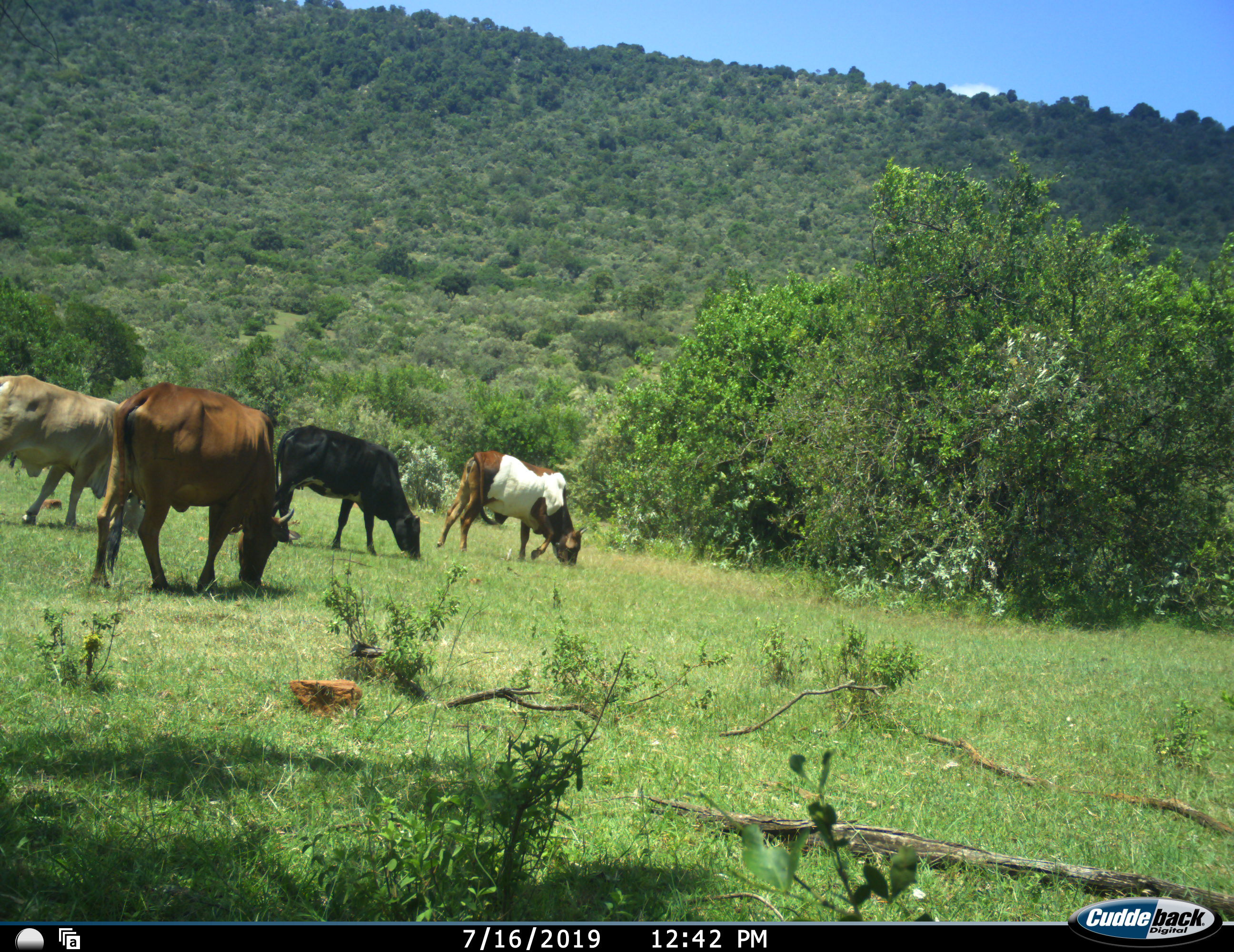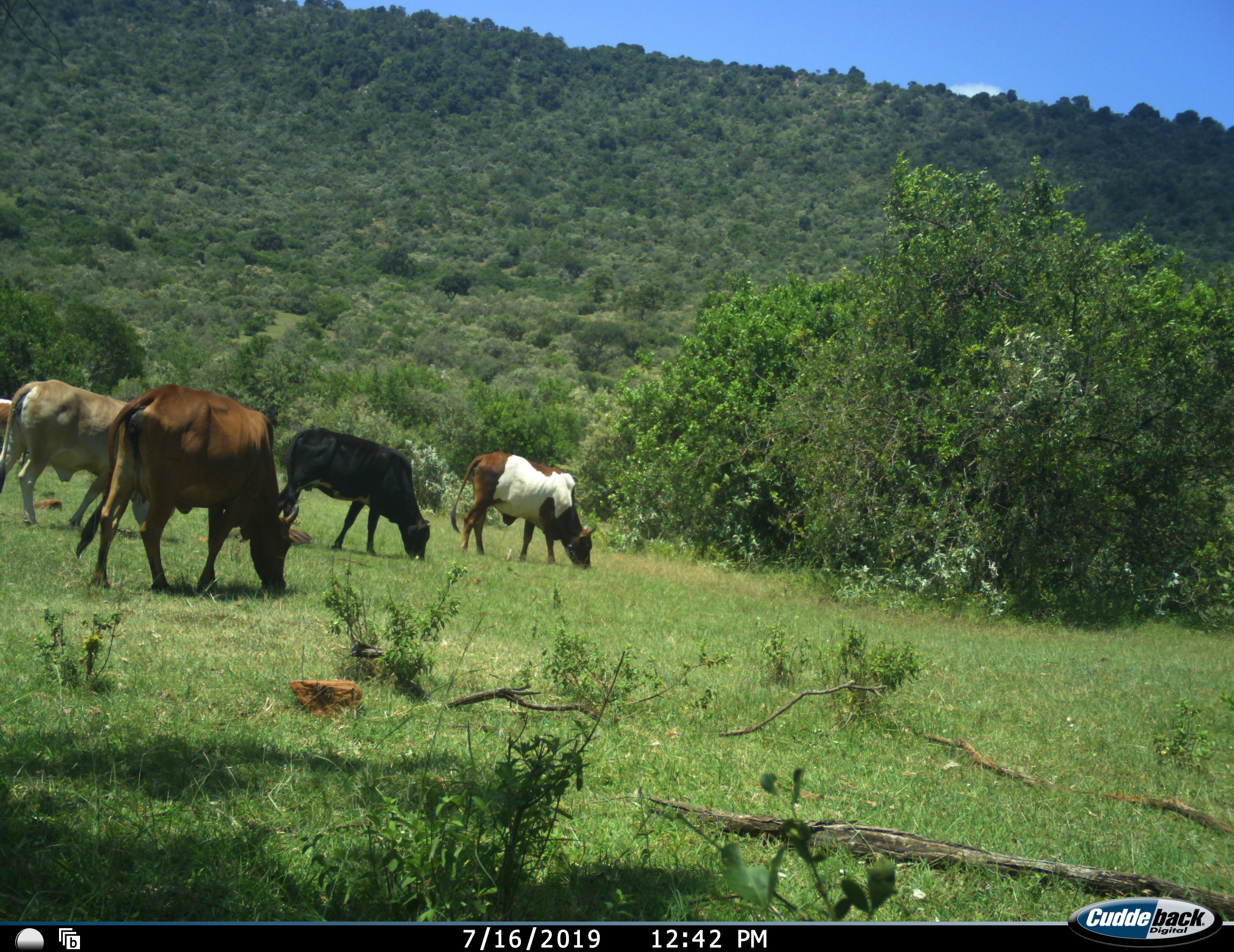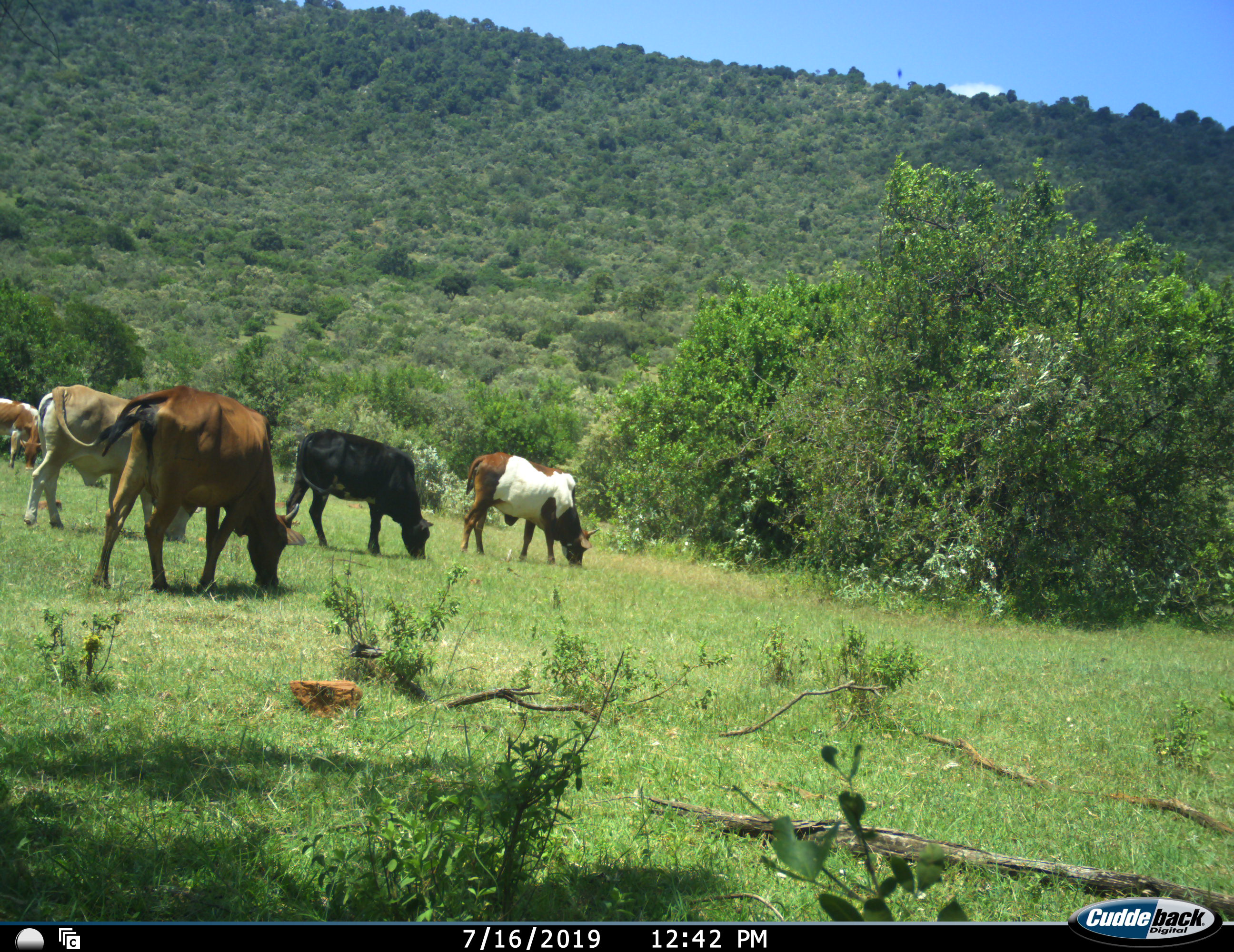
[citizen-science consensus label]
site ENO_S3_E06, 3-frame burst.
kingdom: Animalia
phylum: Chordata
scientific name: Vertebrata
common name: domestic animal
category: domesticanimal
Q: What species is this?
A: Domesticanimal (domestic animal) (Vertebrata).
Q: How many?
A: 5.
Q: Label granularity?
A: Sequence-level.